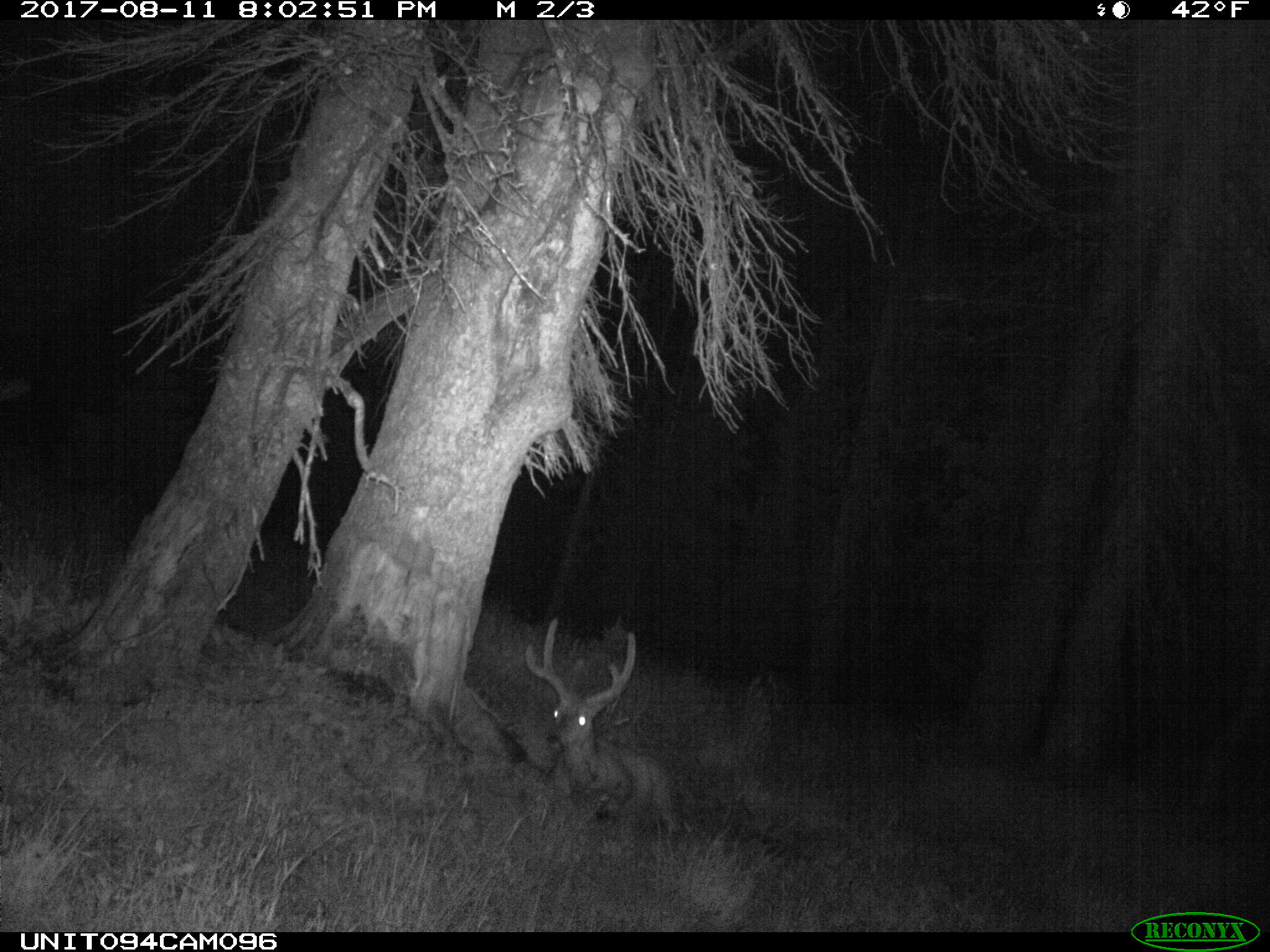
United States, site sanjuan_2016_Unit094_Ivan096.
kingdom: Animalia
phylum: Chordata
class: Mammalia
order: Artiodactyla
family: Cervidae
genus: Odocoileus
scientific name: Odocoileus hemionus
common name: mule deer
Odocoileus hemionus (mule deer).